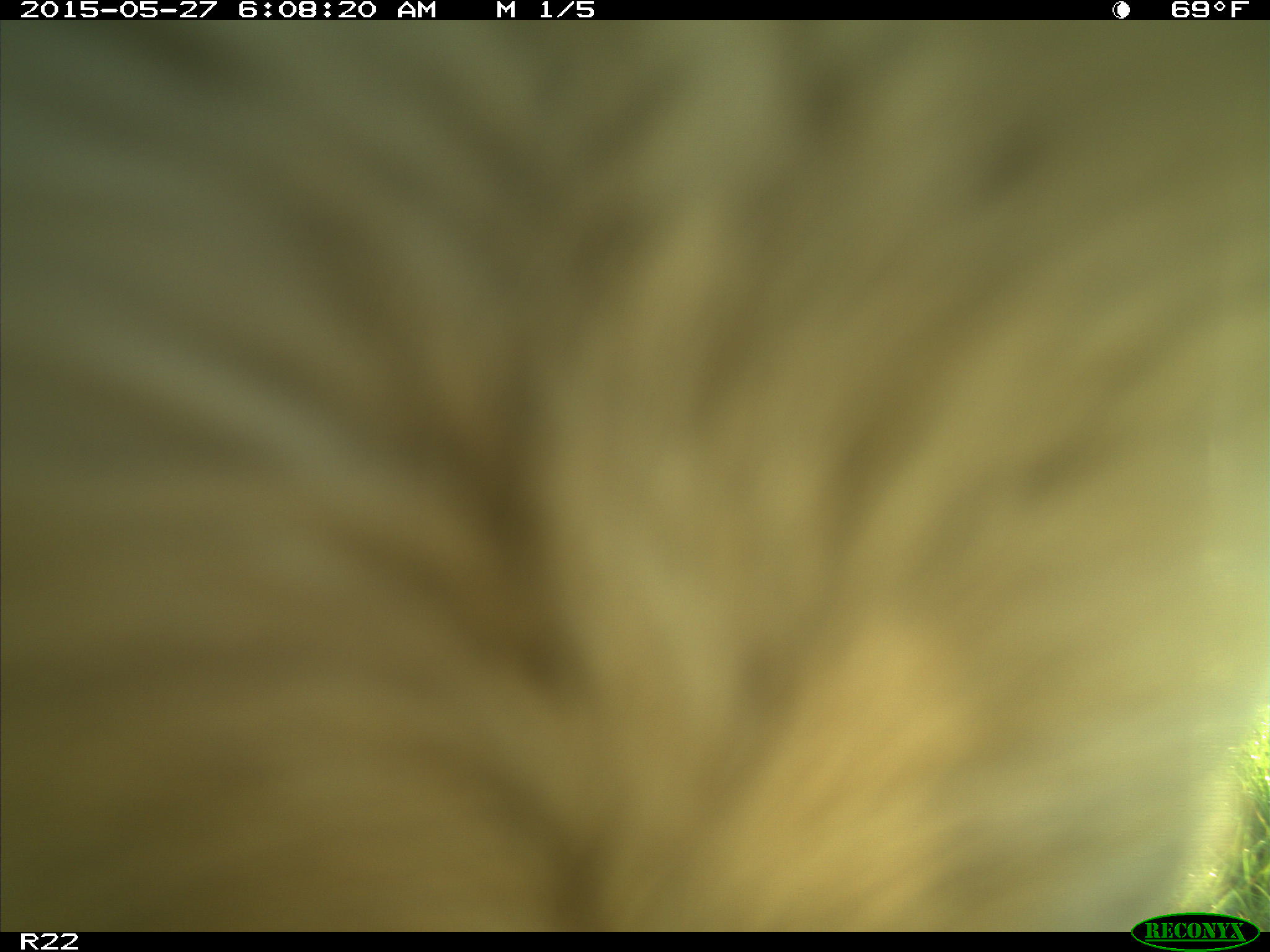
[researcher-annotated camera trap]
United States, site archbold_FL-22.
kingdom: Animalia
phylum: Chordata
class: Mammalia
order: Artiodactyla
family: Bovidae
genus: Bos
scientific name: Bos taurus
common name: domestic cow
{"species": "Bos taurus (domestic cow)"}